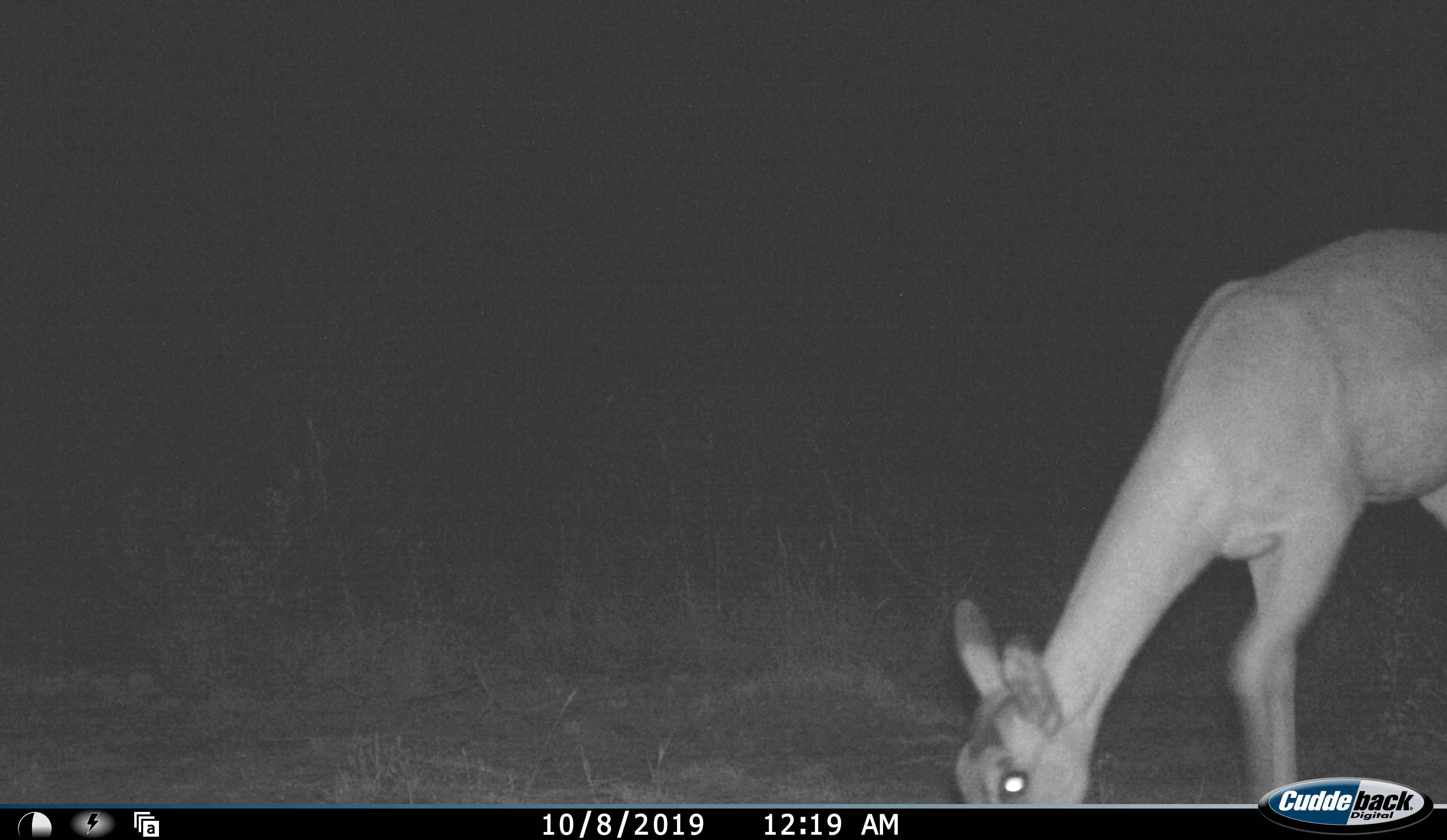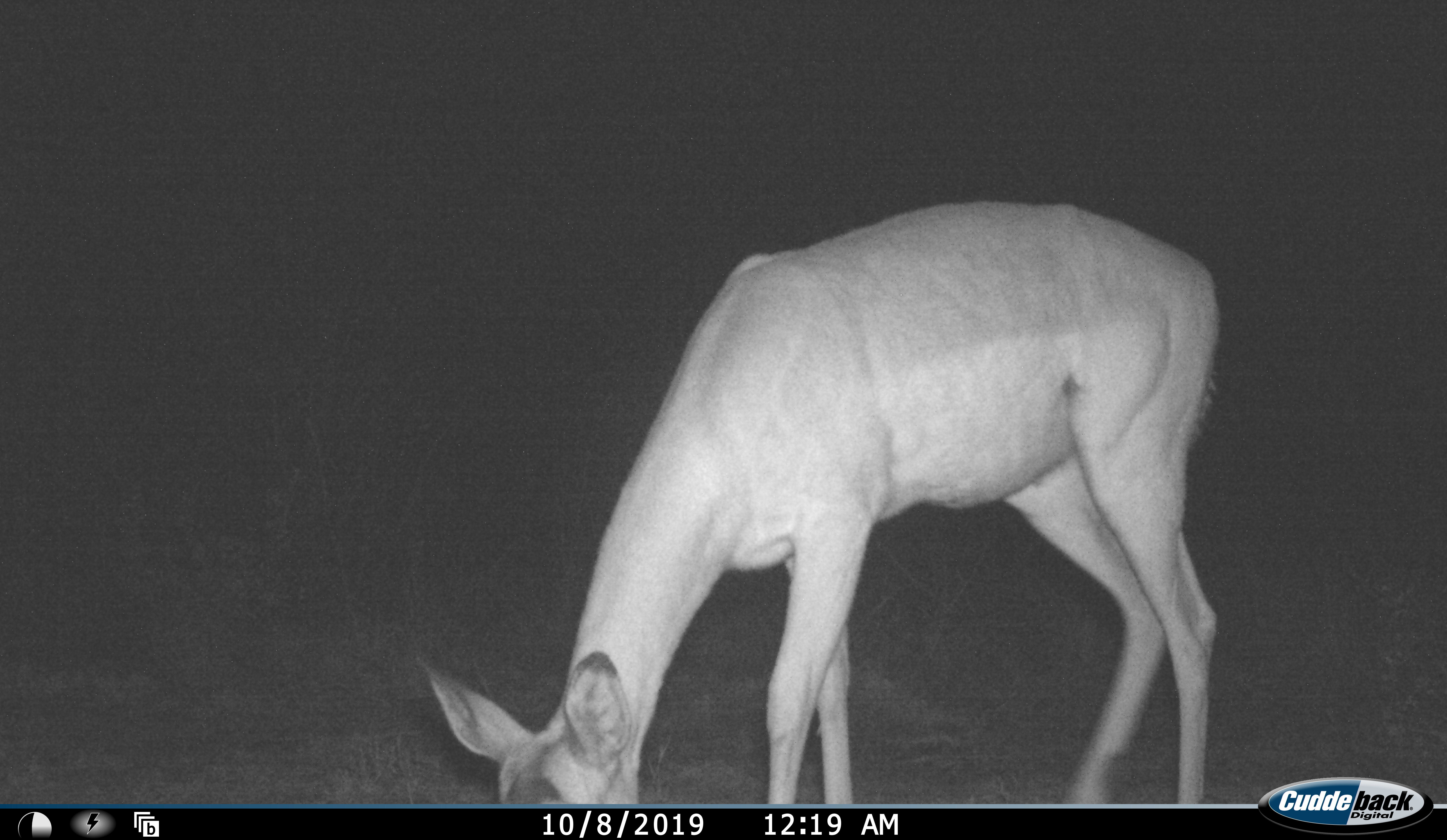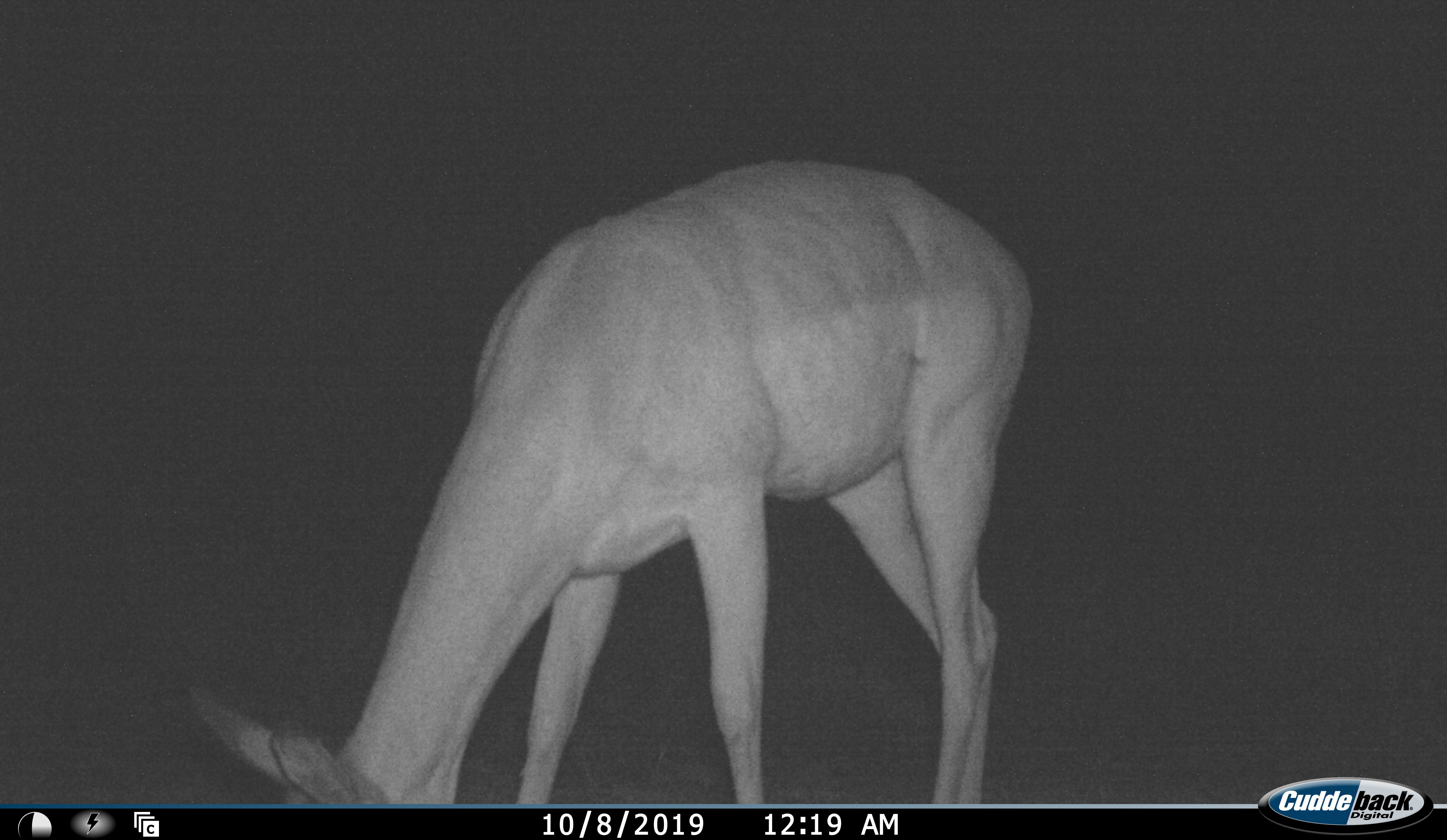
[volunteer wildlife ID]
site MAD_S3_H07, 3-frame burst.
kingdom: Animalia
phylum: Chordata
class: Mammalia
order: Artiodactyla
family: Bovidae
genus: Aepyceros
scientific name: Aepyceros melampus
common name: impala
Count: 1.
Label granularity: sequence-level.